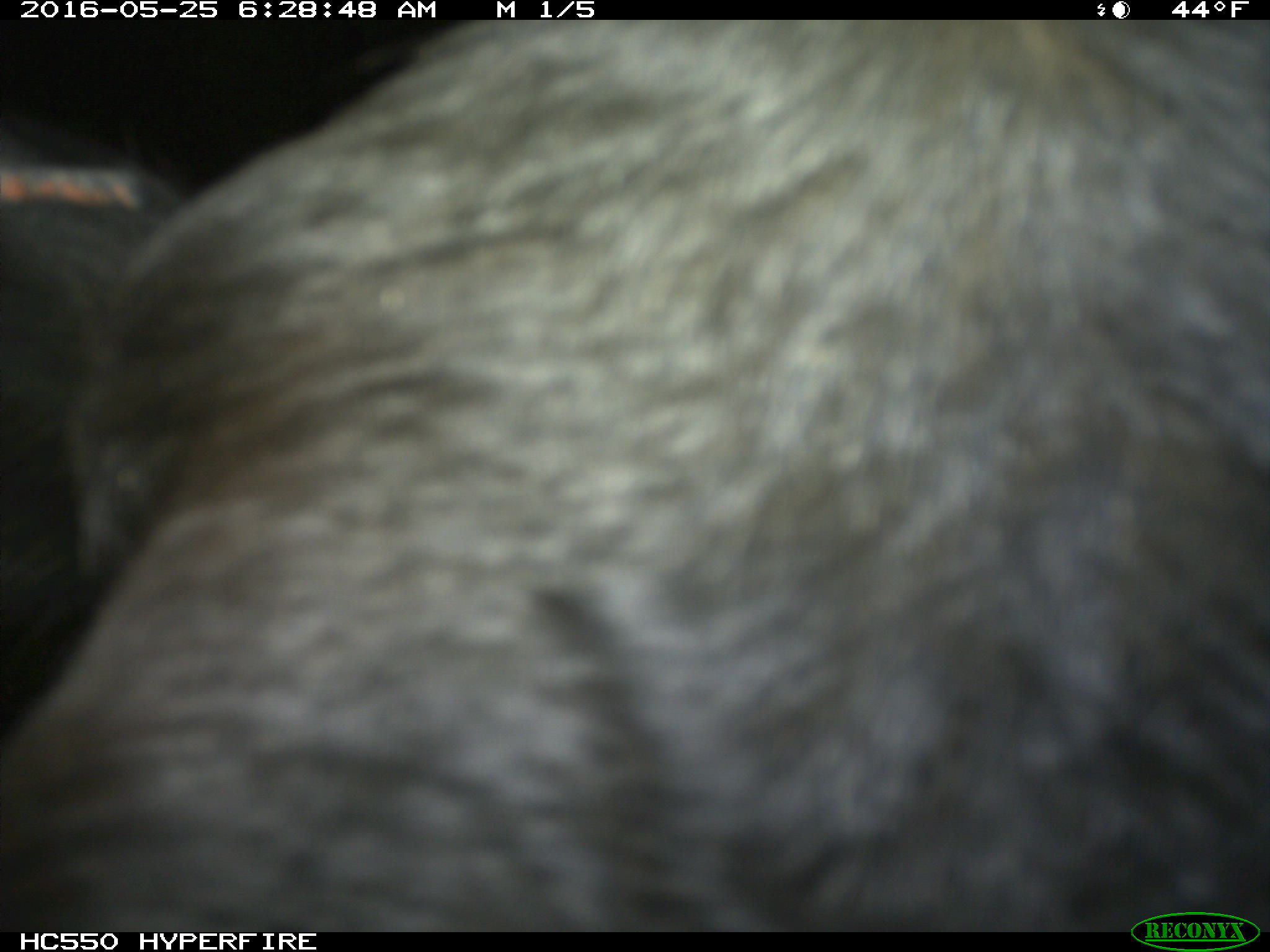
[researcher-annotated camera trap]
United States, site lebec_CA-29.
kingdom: Animalia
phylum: Chordata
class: Mammalia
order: Artiodactyla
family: Bovidae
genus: Bos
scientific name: Bos taurus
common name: domestic cow